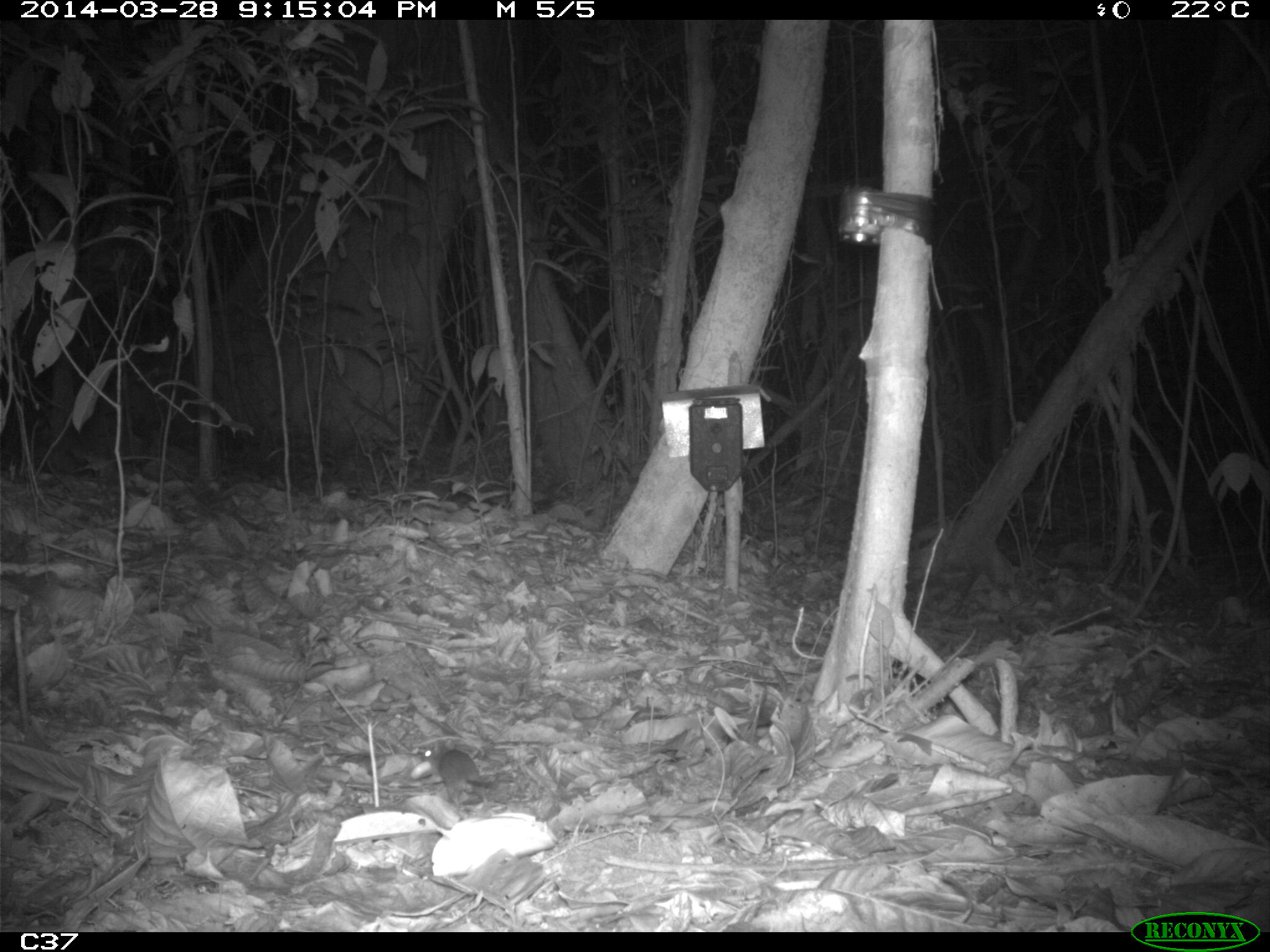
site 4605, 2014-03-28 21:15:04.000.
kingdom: Animalia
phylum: Chordata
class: Mammalia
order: Rodentia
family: Muridae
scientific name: Muridae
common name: mice, rats, and gerbils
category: unknown mouse or rat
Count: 1.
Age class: adult.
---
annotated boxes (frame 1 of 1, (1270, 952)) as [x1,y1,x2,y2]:
unknown mouse or rat: [422,738,498,808]